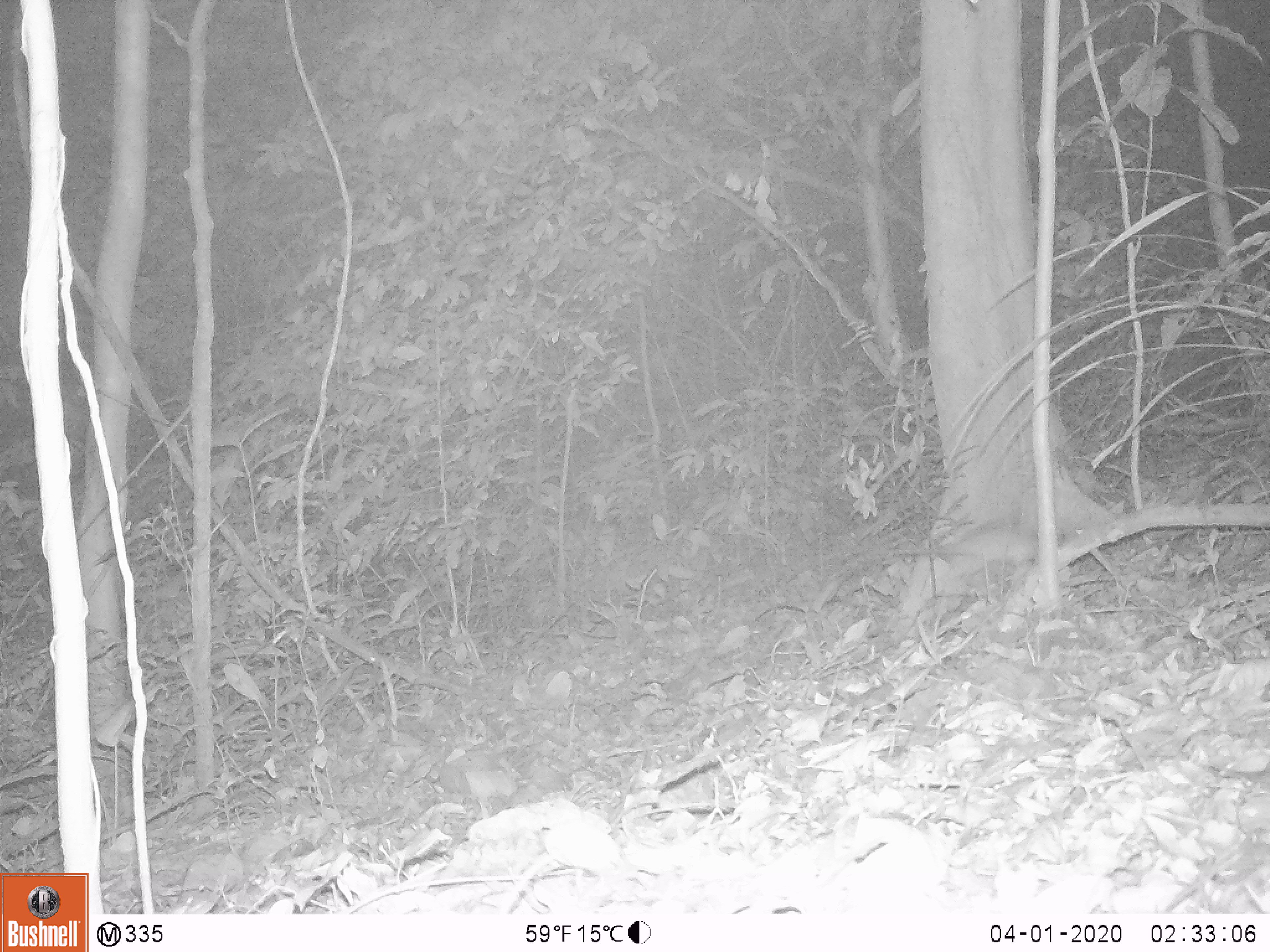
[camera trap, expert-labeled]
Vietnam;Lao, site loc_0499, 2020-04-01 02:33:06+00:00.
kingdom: Animalia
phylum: Chordata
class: Mammalia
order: Rodentia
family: Muridae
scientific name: Muridae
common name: old-world mice and rats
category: unidentified murid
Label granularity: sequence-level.